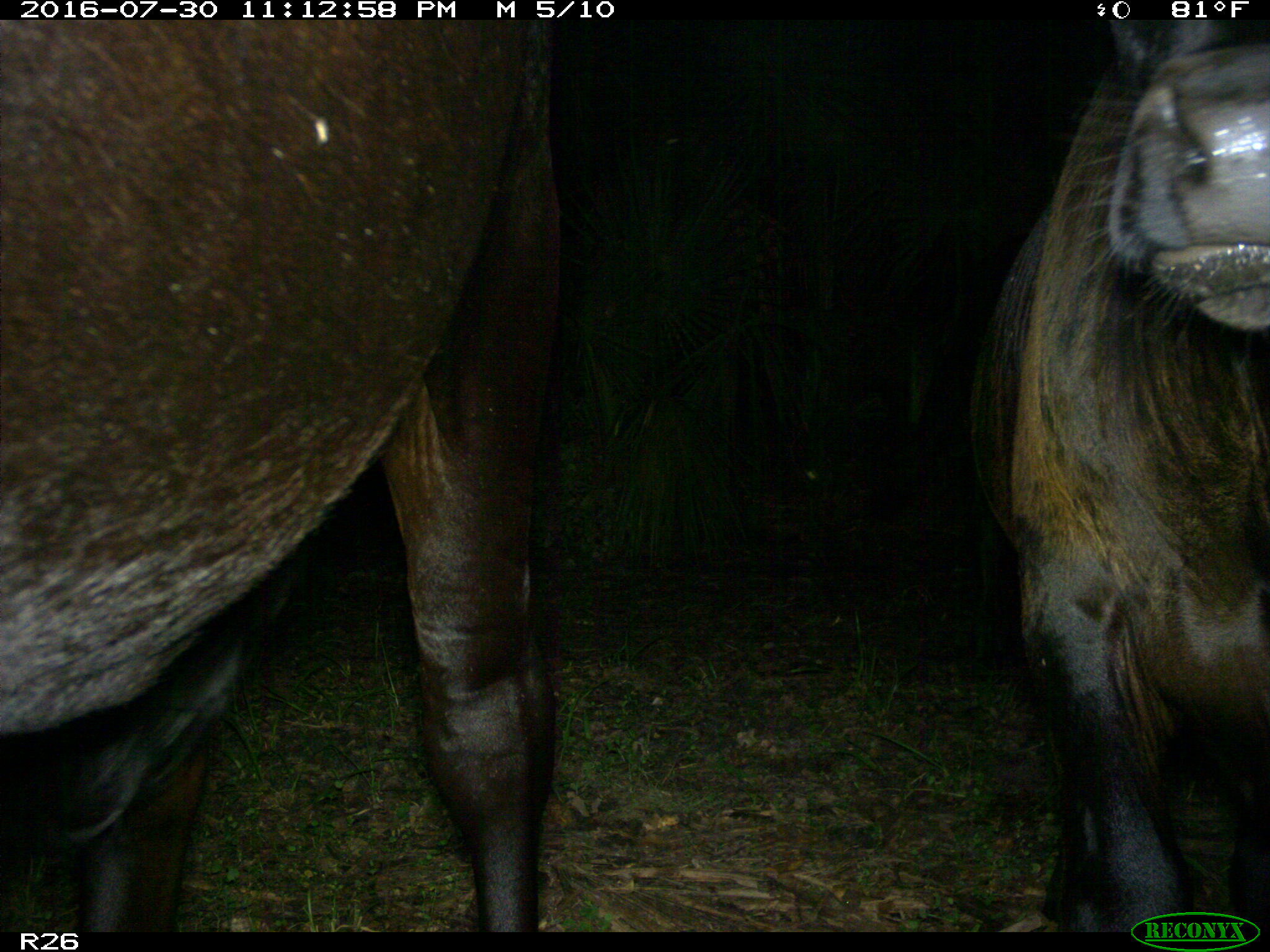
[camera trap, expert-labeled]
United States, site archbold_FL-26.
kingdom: Animalia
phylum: Chordata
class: Mammalia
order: Artiodactyla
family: Bovidae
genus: Bos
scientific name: Bos taurus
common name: domestic cow